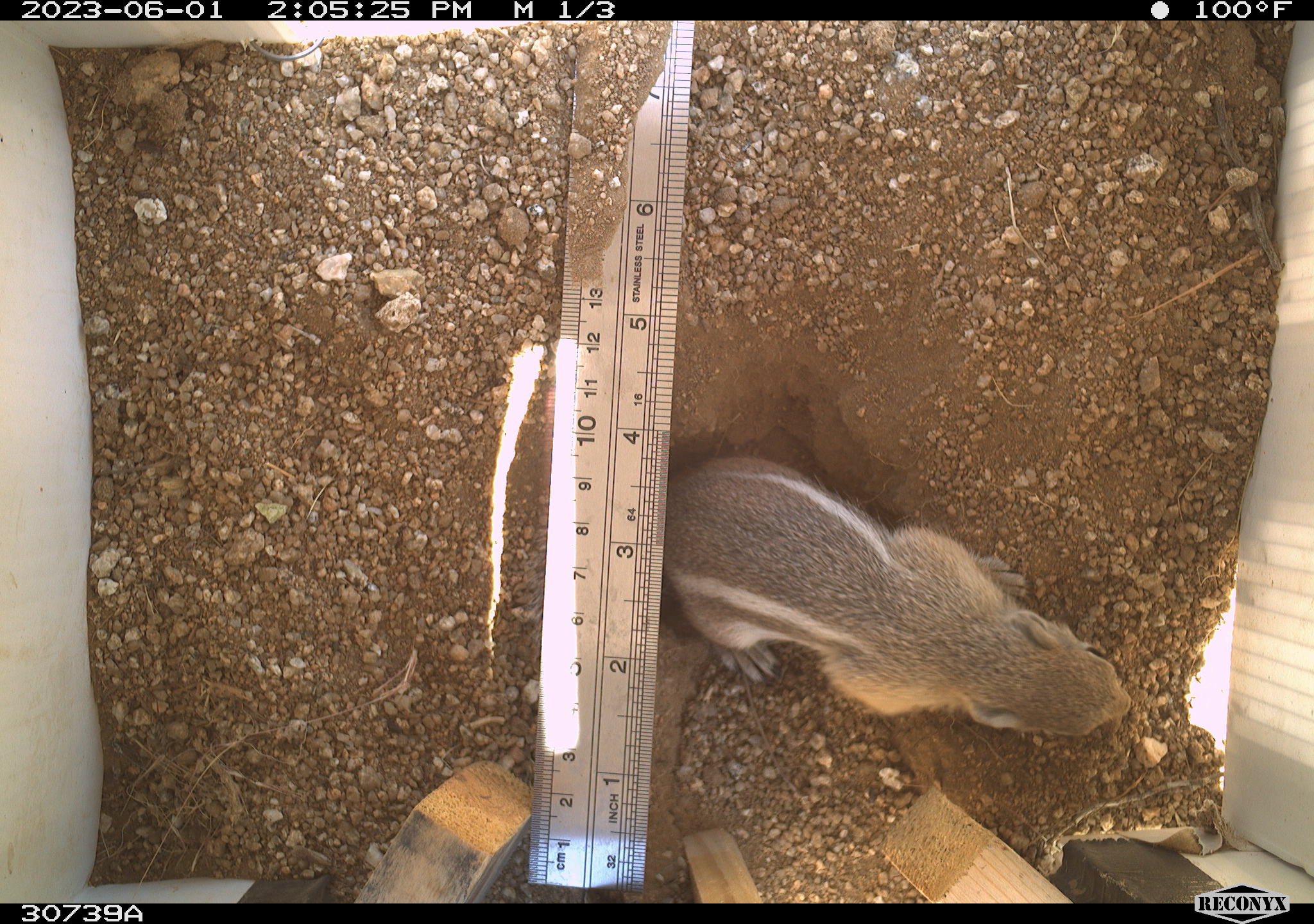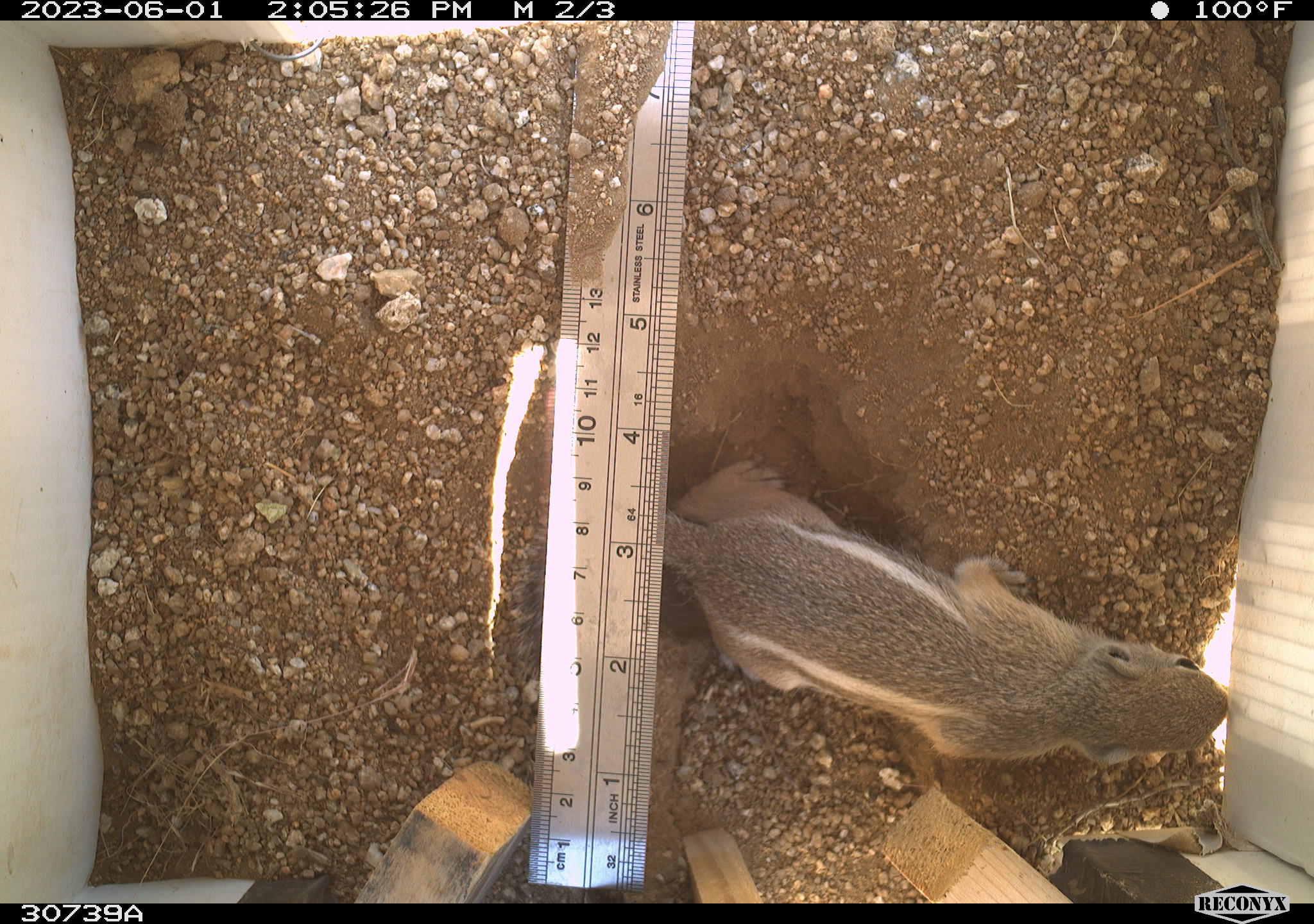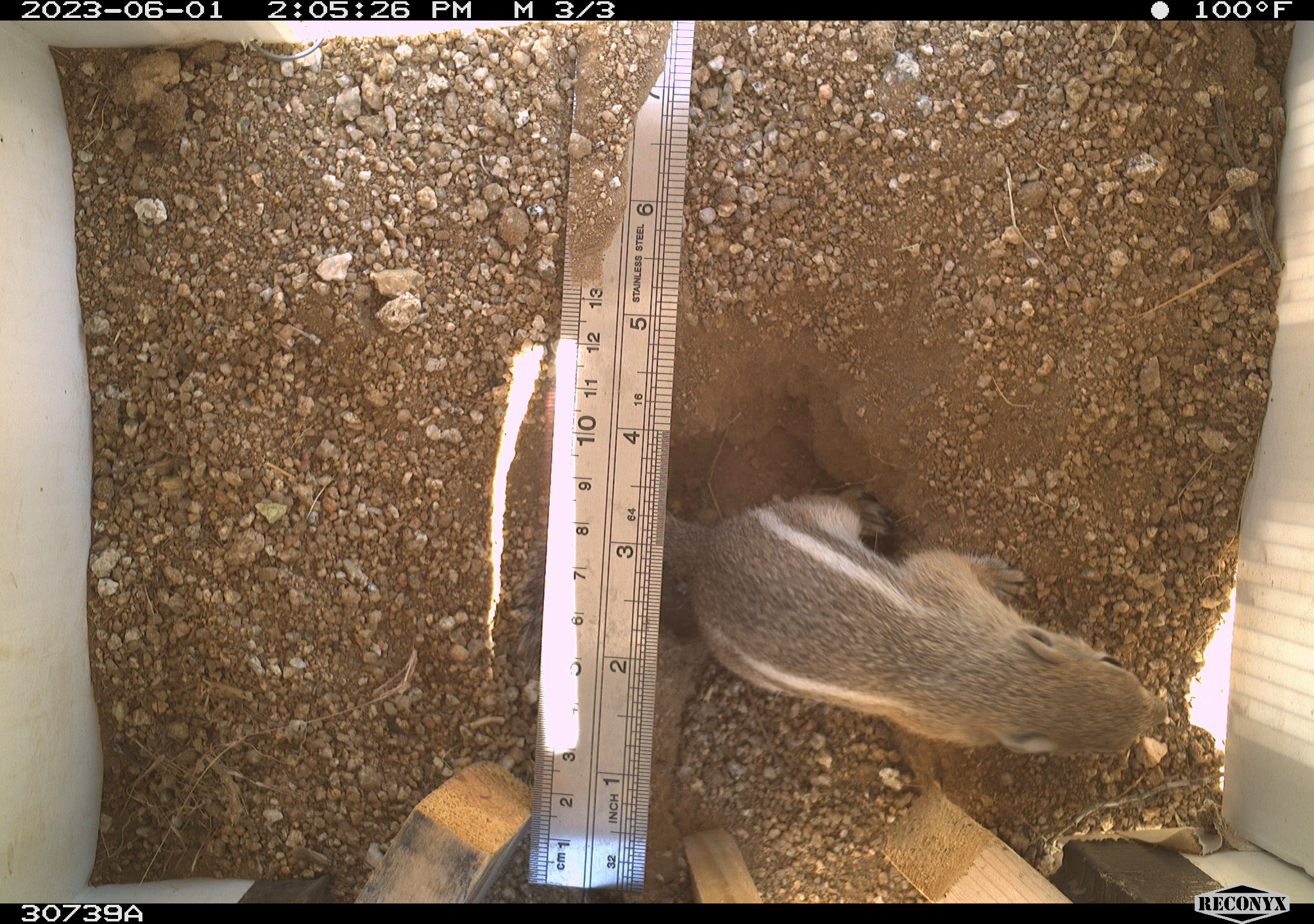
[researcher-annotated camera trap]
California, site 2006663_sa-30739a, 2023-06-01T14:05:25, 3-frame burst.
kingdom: Animalia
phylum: Chordata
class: Mammalia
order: Rodentia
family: Sciuridae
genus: Ammospermophilus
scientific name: Ammospermophilus leucurus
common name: white-tailed antelope squirrel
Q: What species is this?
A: White-tailed antelope squirrel (Ammospermophilus leucurus).